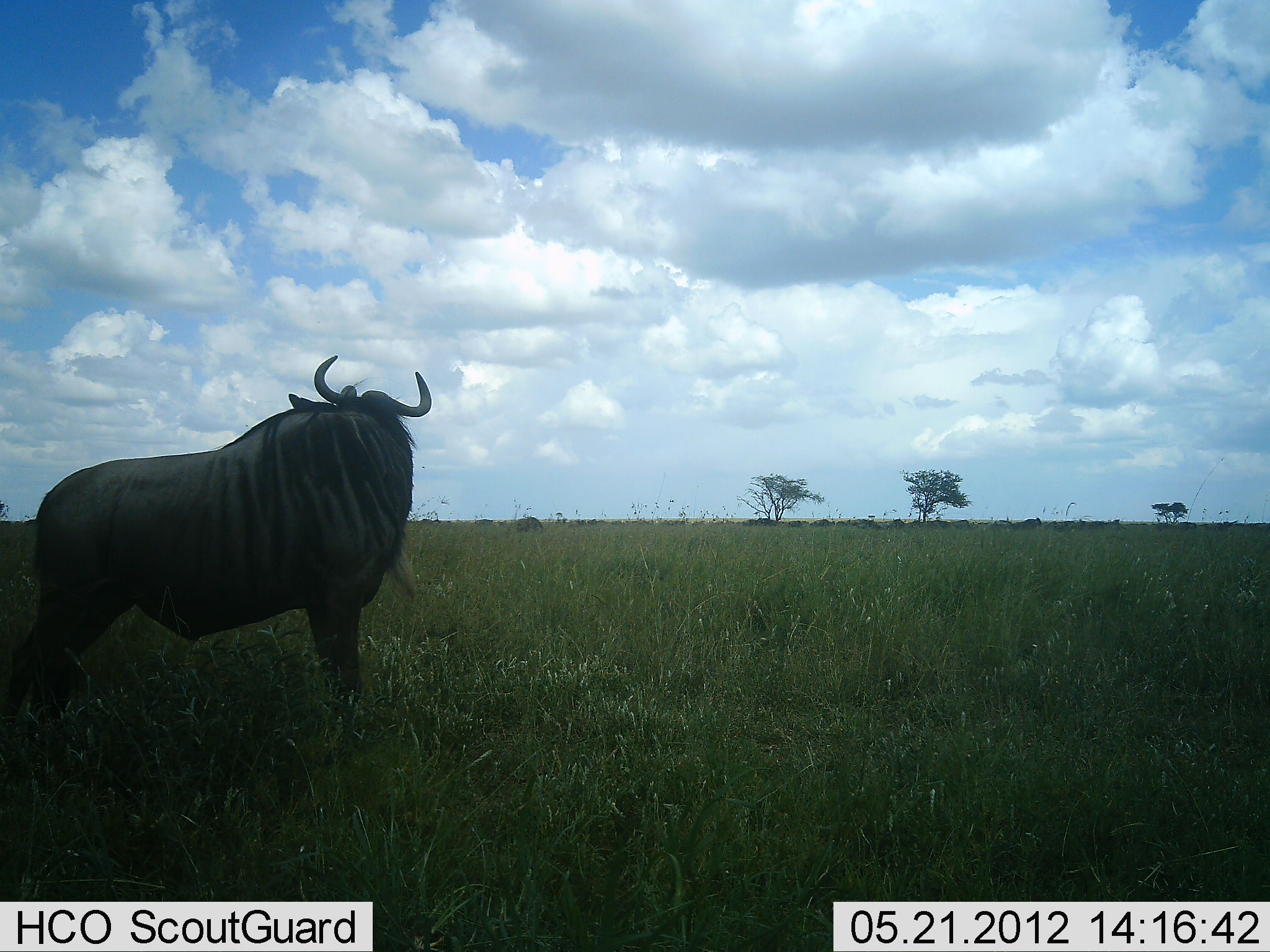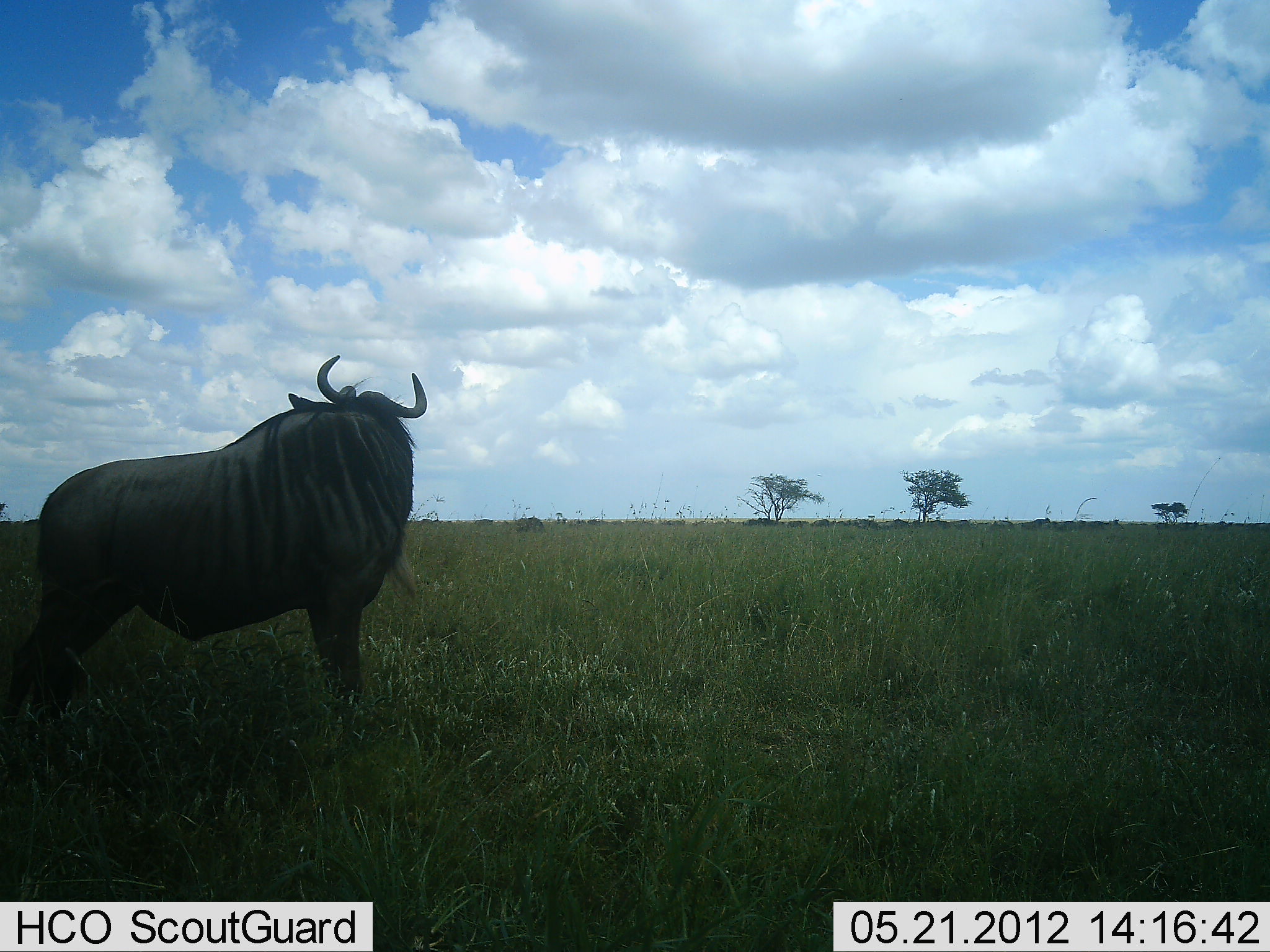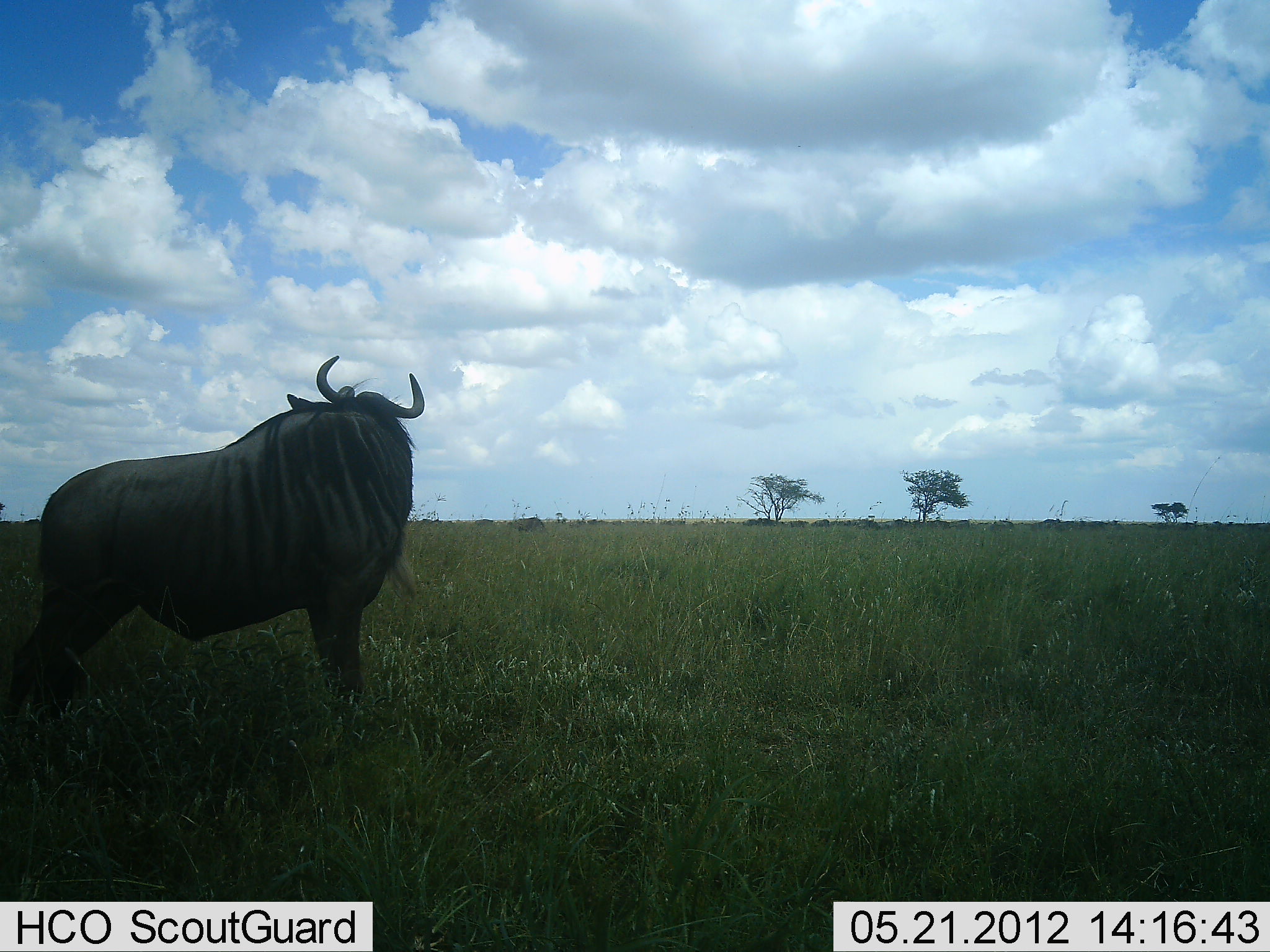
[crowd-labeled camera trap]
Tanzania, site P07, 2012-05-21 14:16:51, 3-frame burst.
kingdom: Animalia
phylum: Chordata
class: Mammalia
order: Artiodactyla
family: Bovidae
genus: Connochaetes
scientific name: Connochaetes taurinus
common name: blue wildebeest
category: wildebeest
Wildebeest (blue wildebeest) (Connochaetes taurinus), count 1. Behavior (volunteer vote fractions): standing 95%, resting 5%, moving 11%, interacting 0%. Young present (vote fraction): 0%. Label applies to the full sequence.